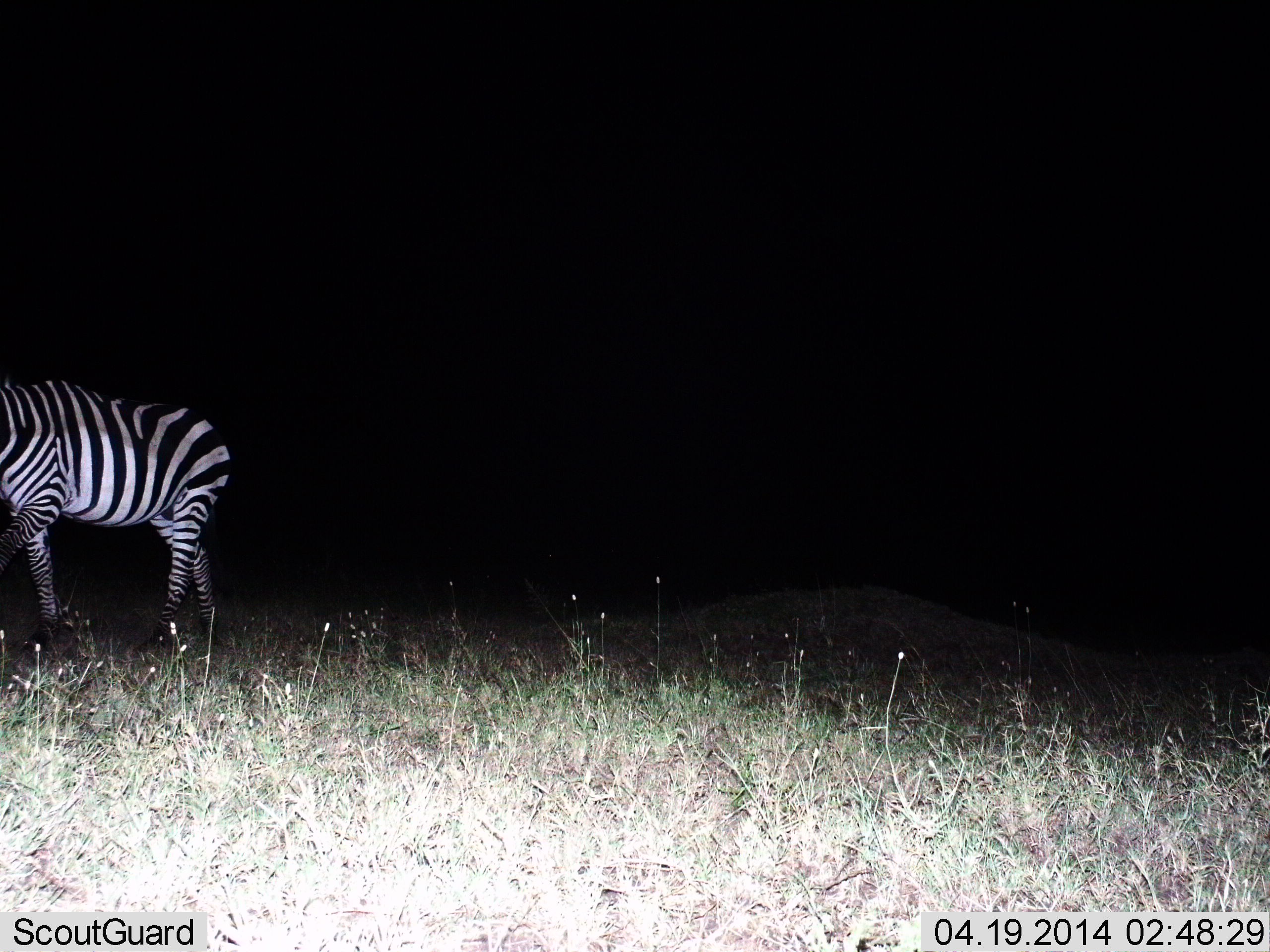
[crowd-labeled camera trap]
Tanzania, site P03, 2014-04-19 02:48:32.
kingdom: Animalia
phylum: Chordata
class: Mammalia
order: Perissodactyla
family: Equidae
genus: Equus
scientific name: Equus quagga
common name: plains zebra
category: zebra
Zebra (plains zebra) (Equus quagga), count 1. Behavior (volunteer vote fractions): standing 30%, resting 0%, moving 80%, interacting 0%. Young present (vote fraction): 0%. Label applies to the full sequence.